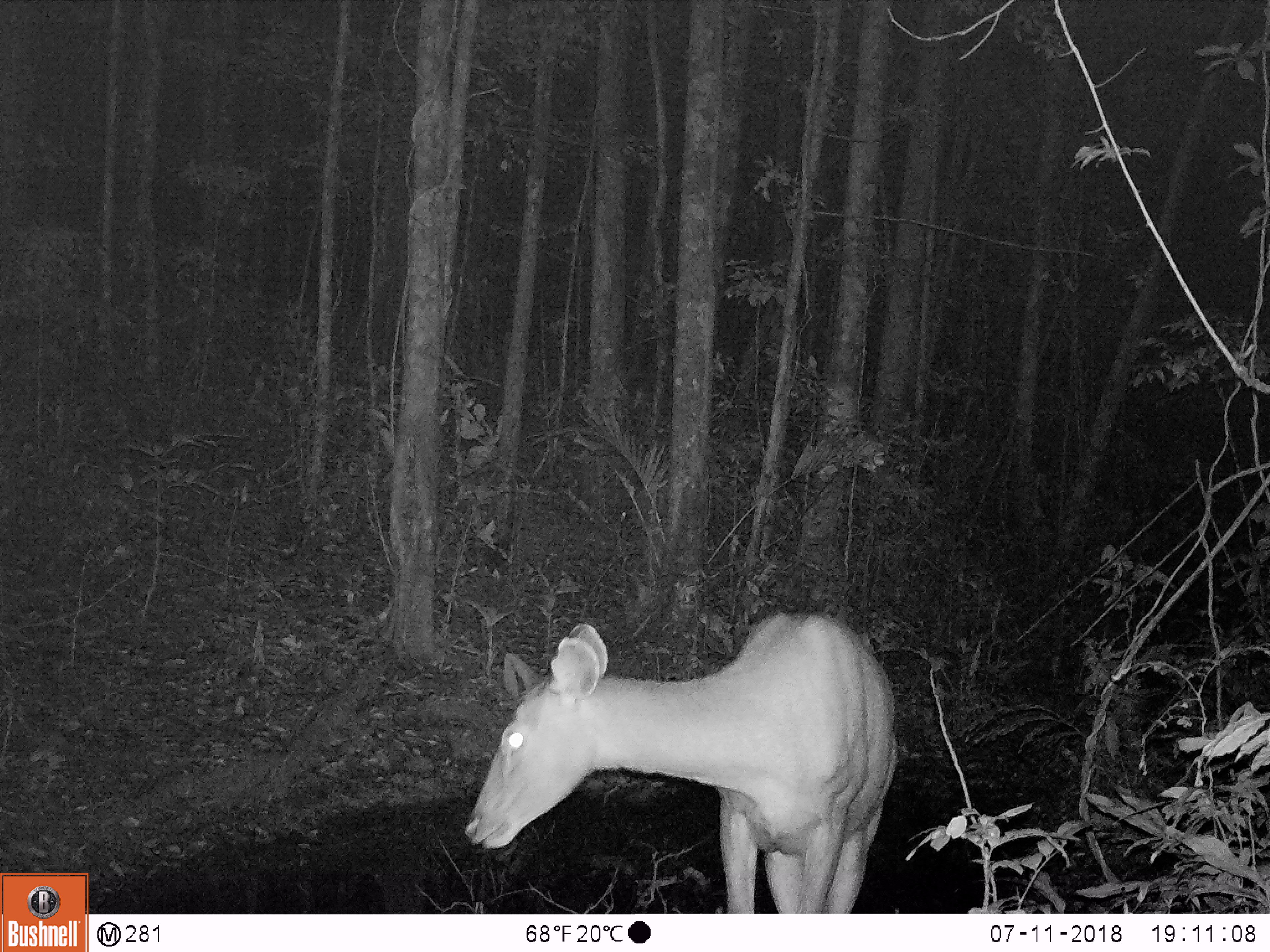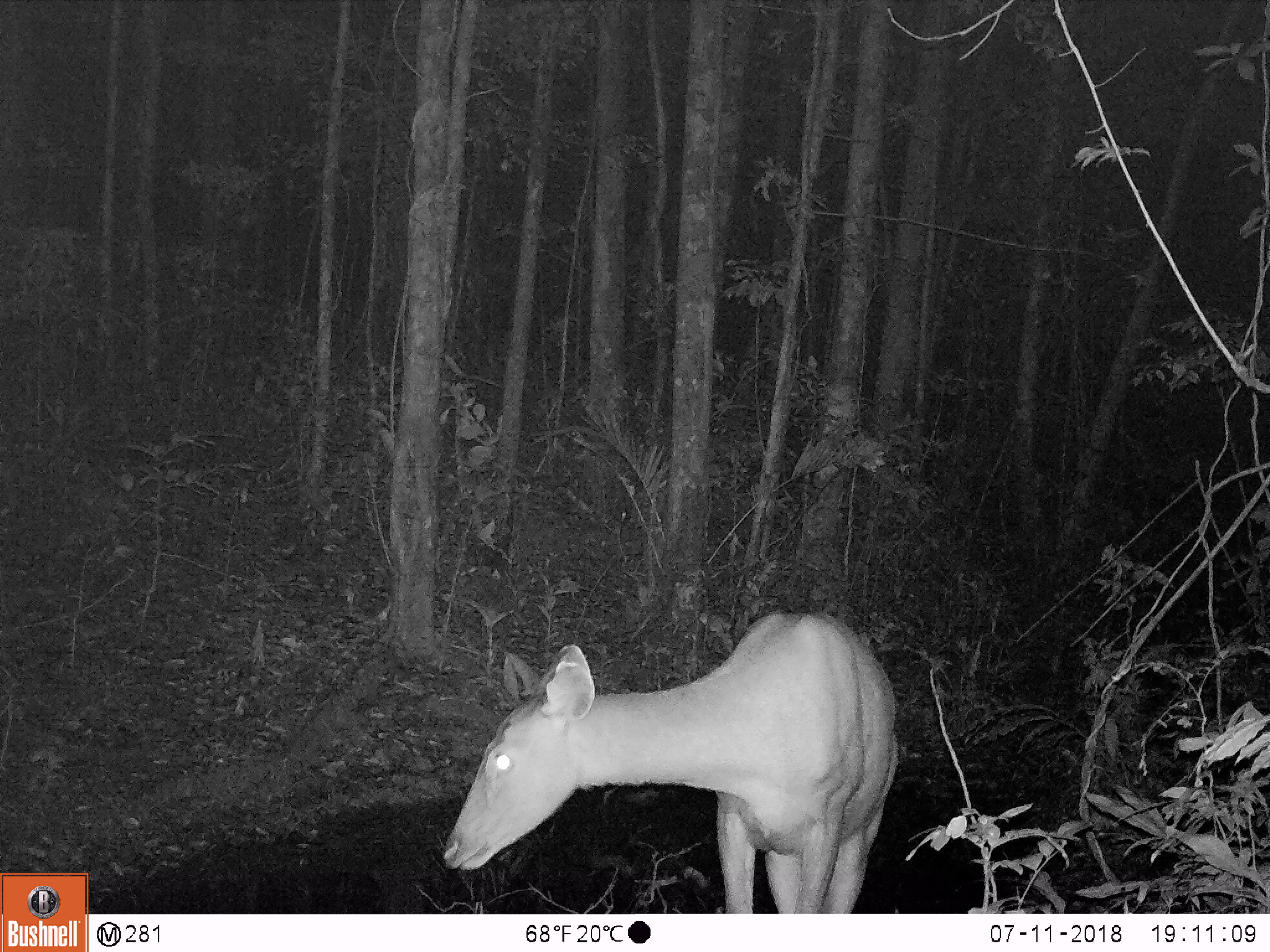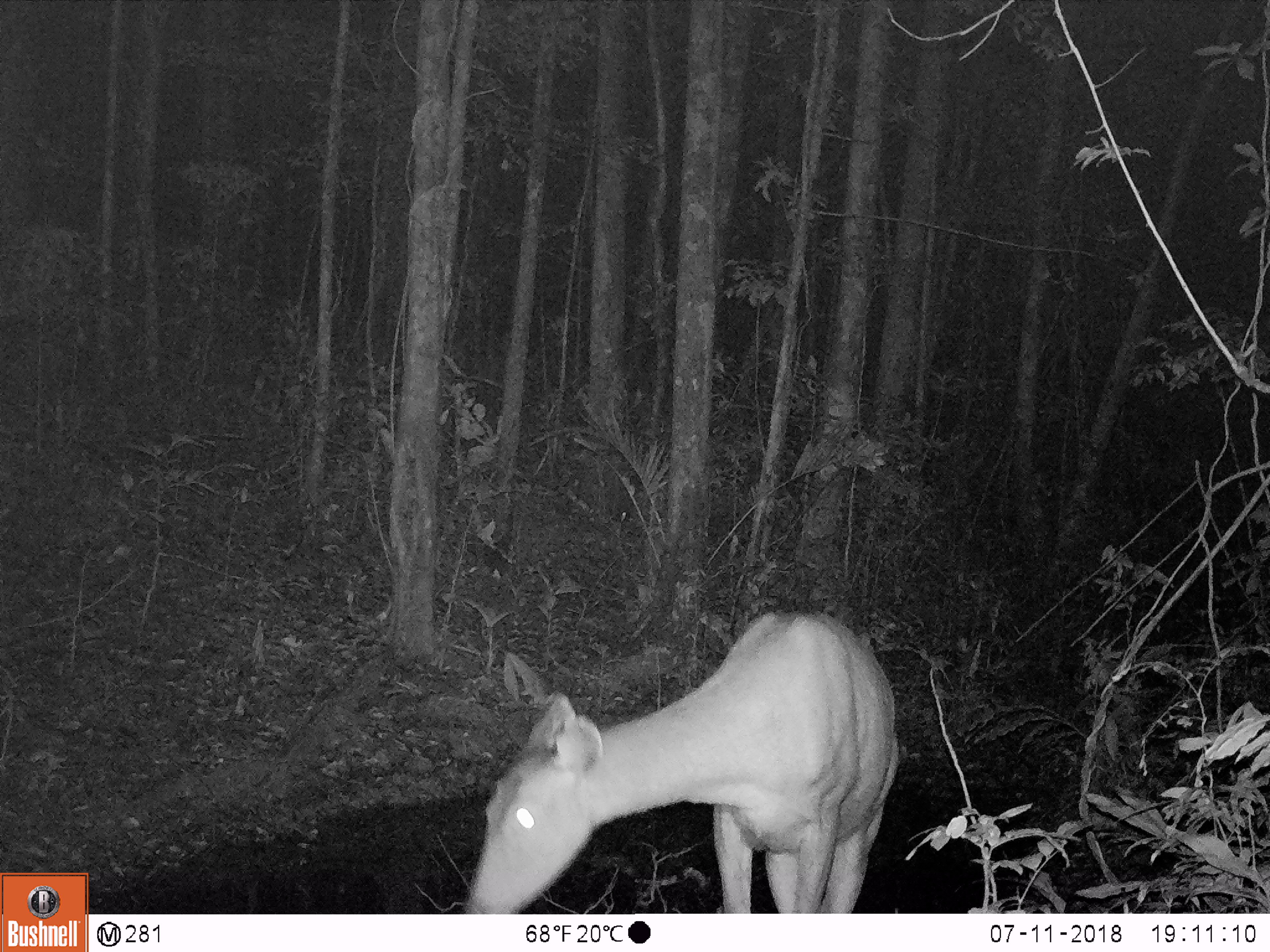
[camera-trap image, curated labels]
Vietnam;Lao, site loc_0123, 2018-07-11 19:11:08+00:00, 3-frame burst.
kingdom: Animalia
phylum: Chordata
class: Mammalia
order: Artiodactyla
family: Cervidae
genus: Rusa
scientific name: Rusa unicolor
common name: sambar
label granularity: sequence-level